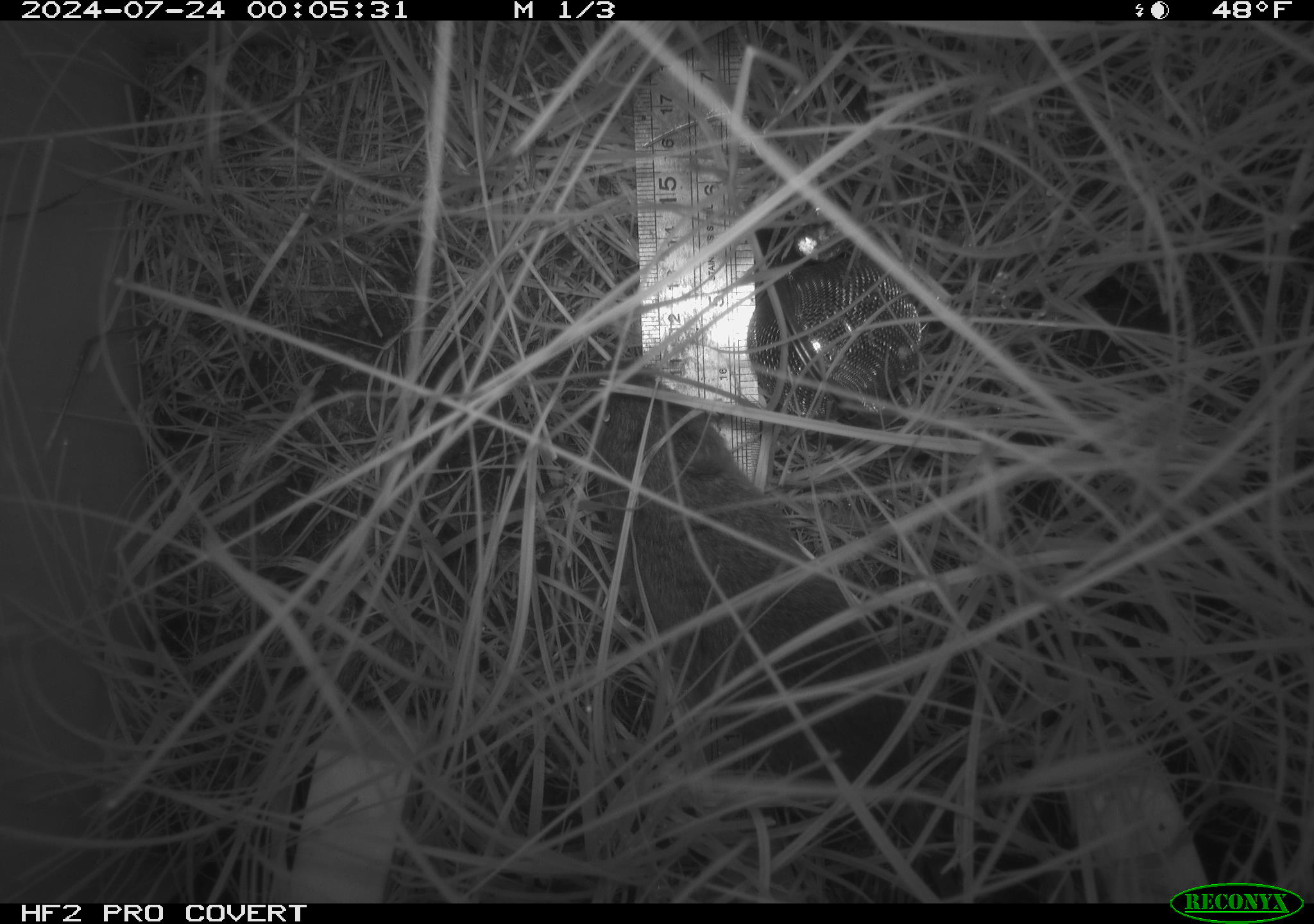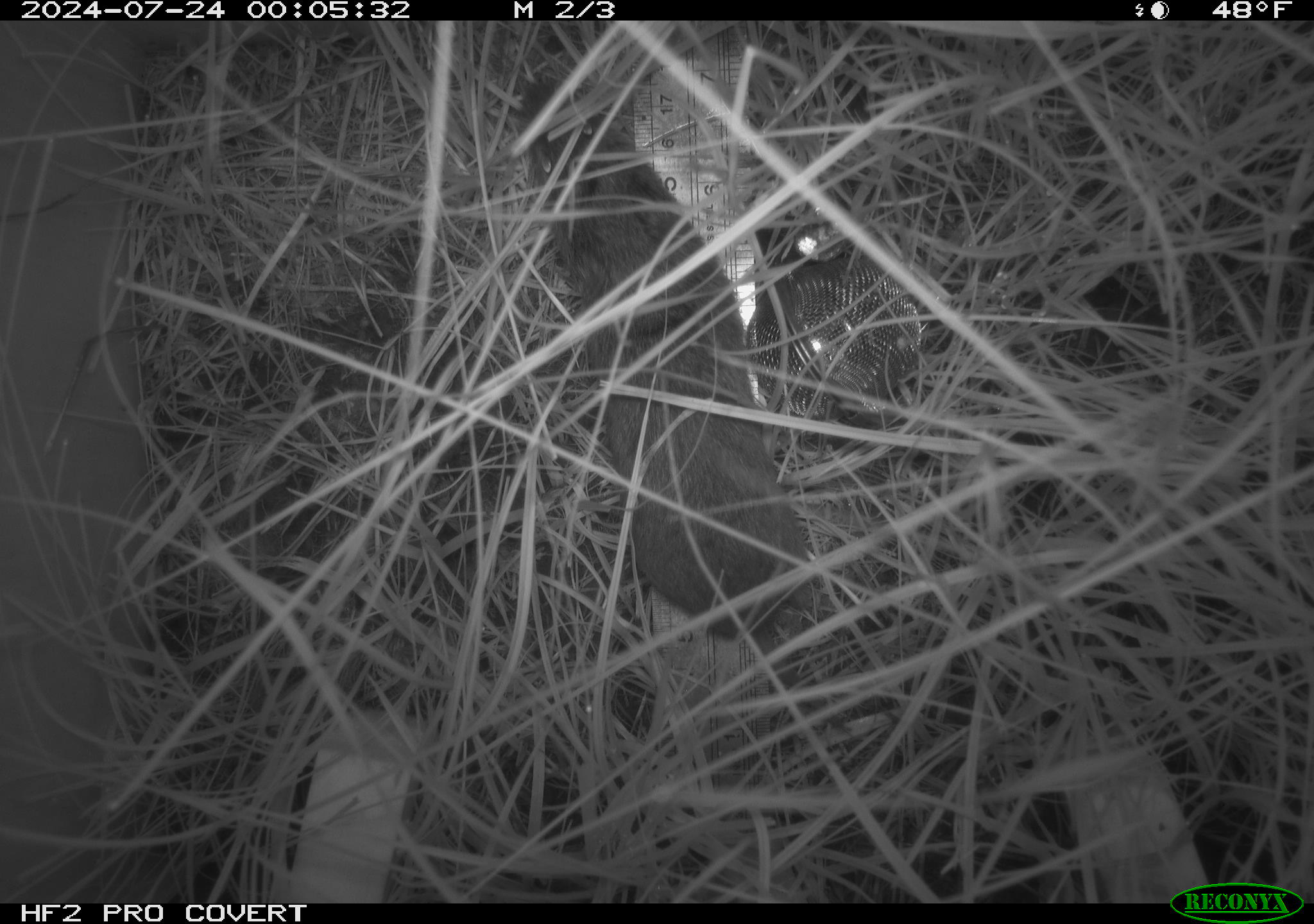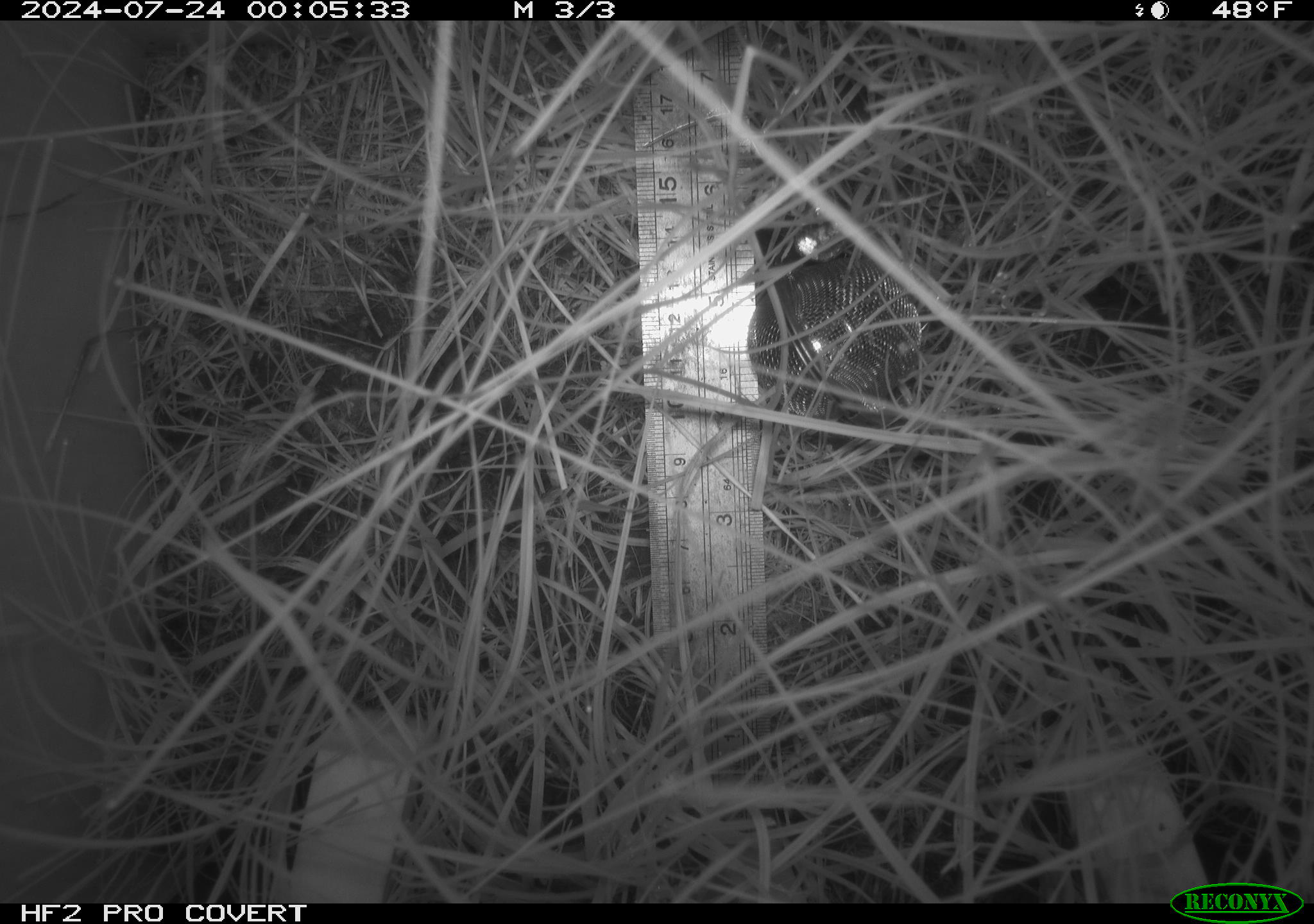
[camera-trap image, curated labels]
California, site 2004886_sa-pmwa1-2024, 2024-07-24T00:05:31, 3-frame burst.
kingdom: Animalia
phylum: Chordata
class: Mammalia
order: Rodentia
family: Cricetidae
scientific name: Arvicolinae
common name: voles, lemmings, and muskrats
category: arvicolinae subfamily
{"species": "arvicolinae subfamily (voles, lemmings, and muskrats) (Arvicolinae)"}